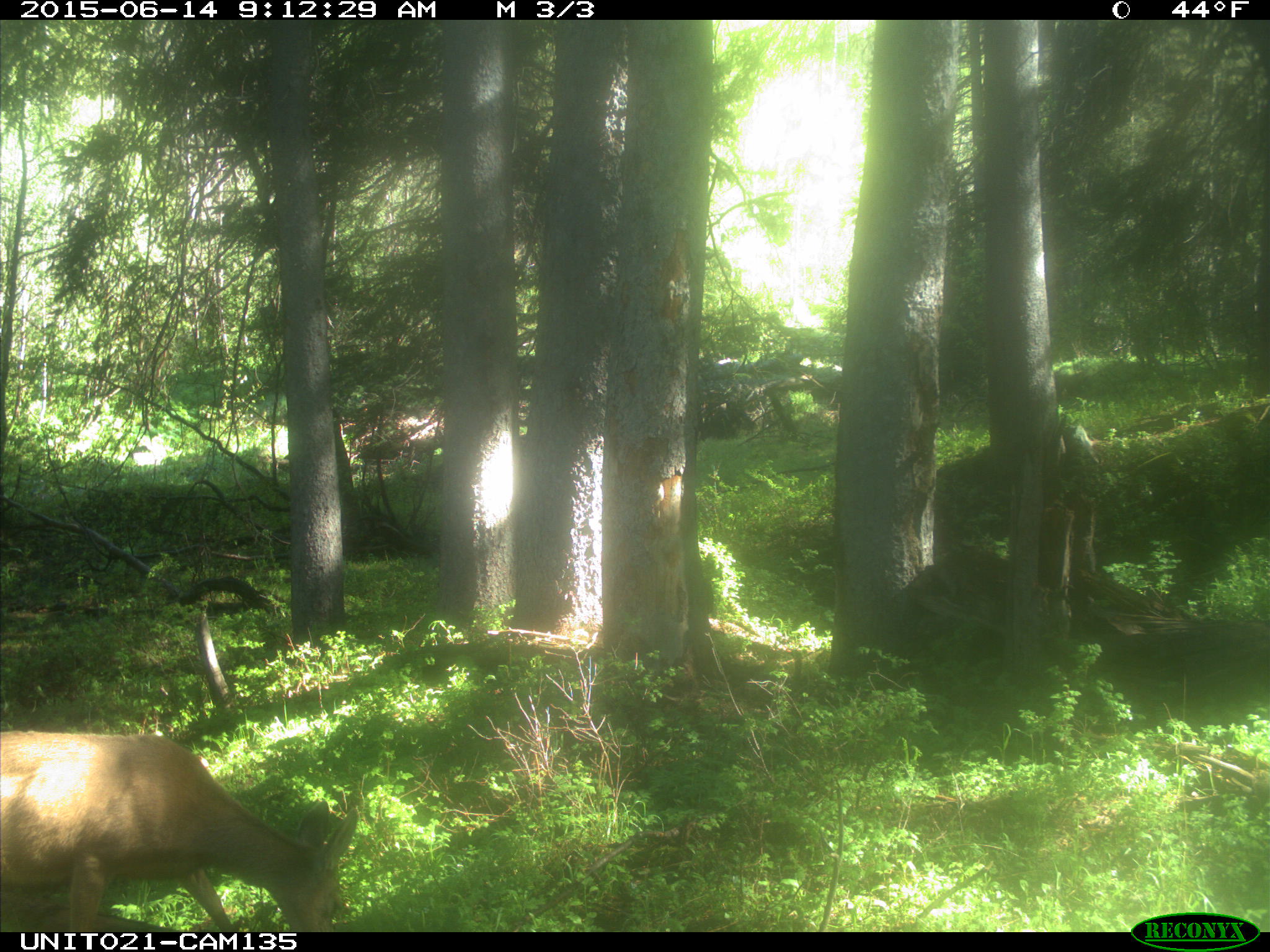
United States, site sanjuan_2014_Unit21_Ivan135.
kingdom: Animalia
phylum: Chordata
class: Mammalia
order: Artiodactyla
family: Cervidae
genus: Odocoileus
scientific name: Odocoileus hemionus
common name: mule deer